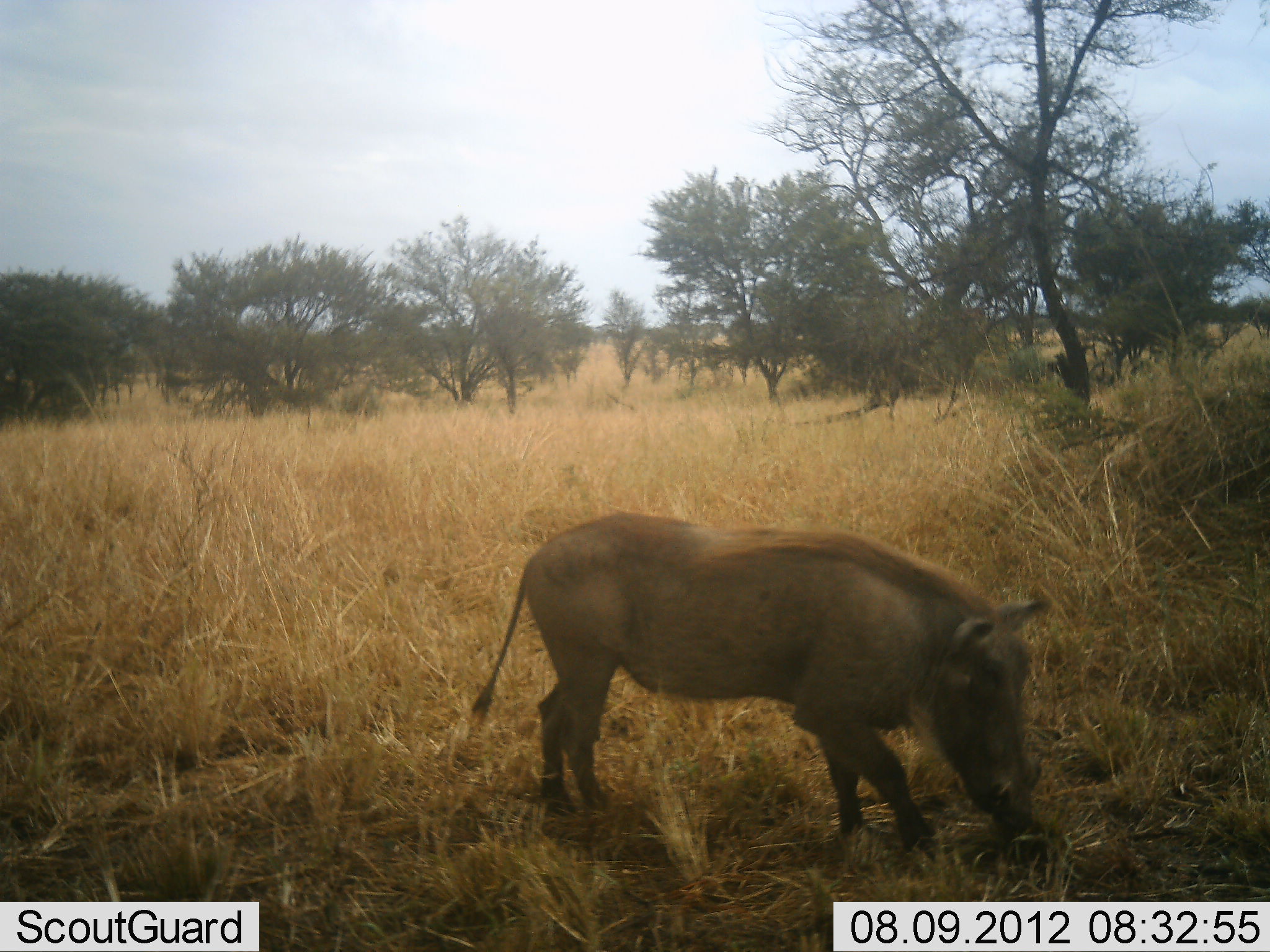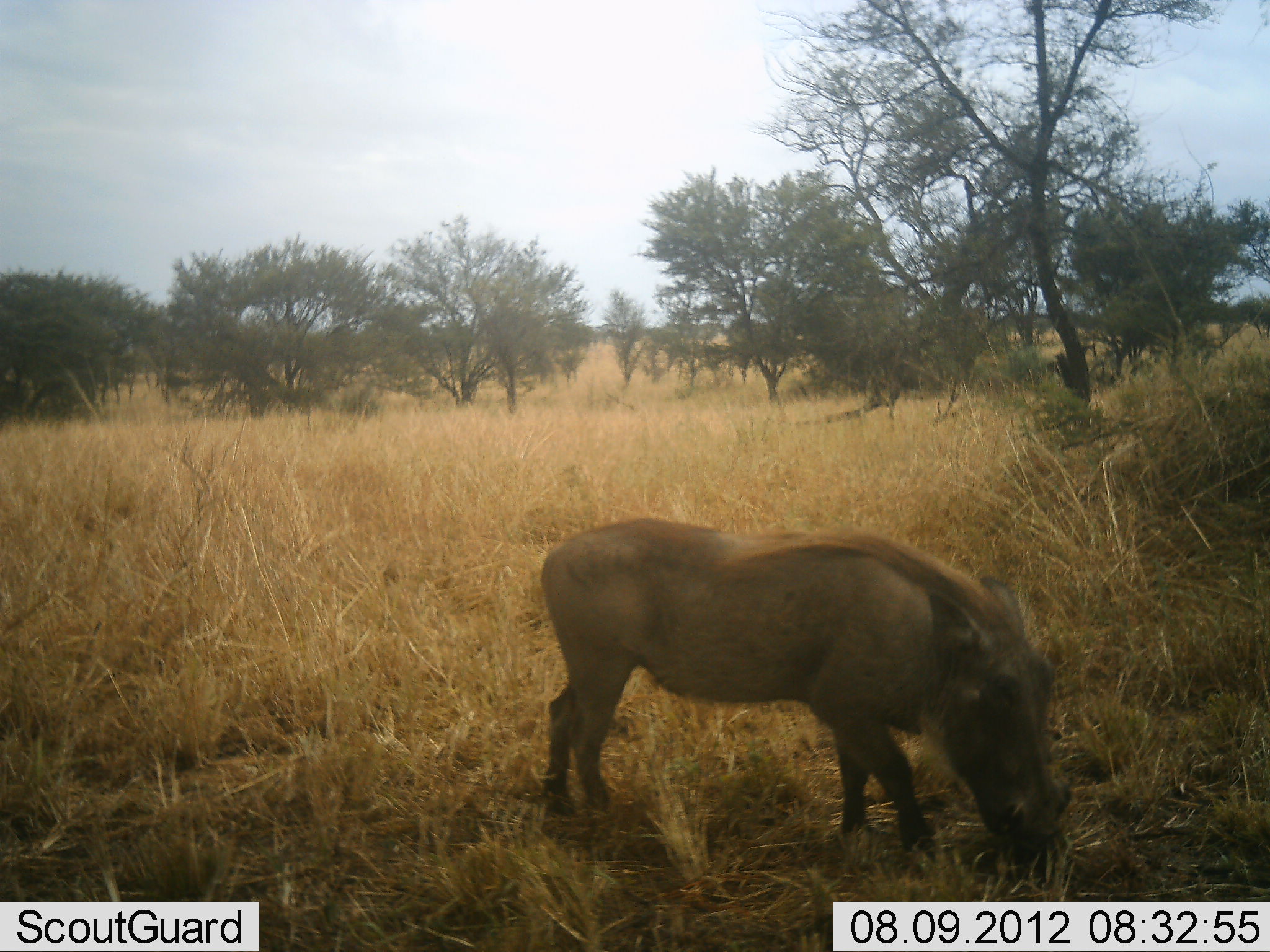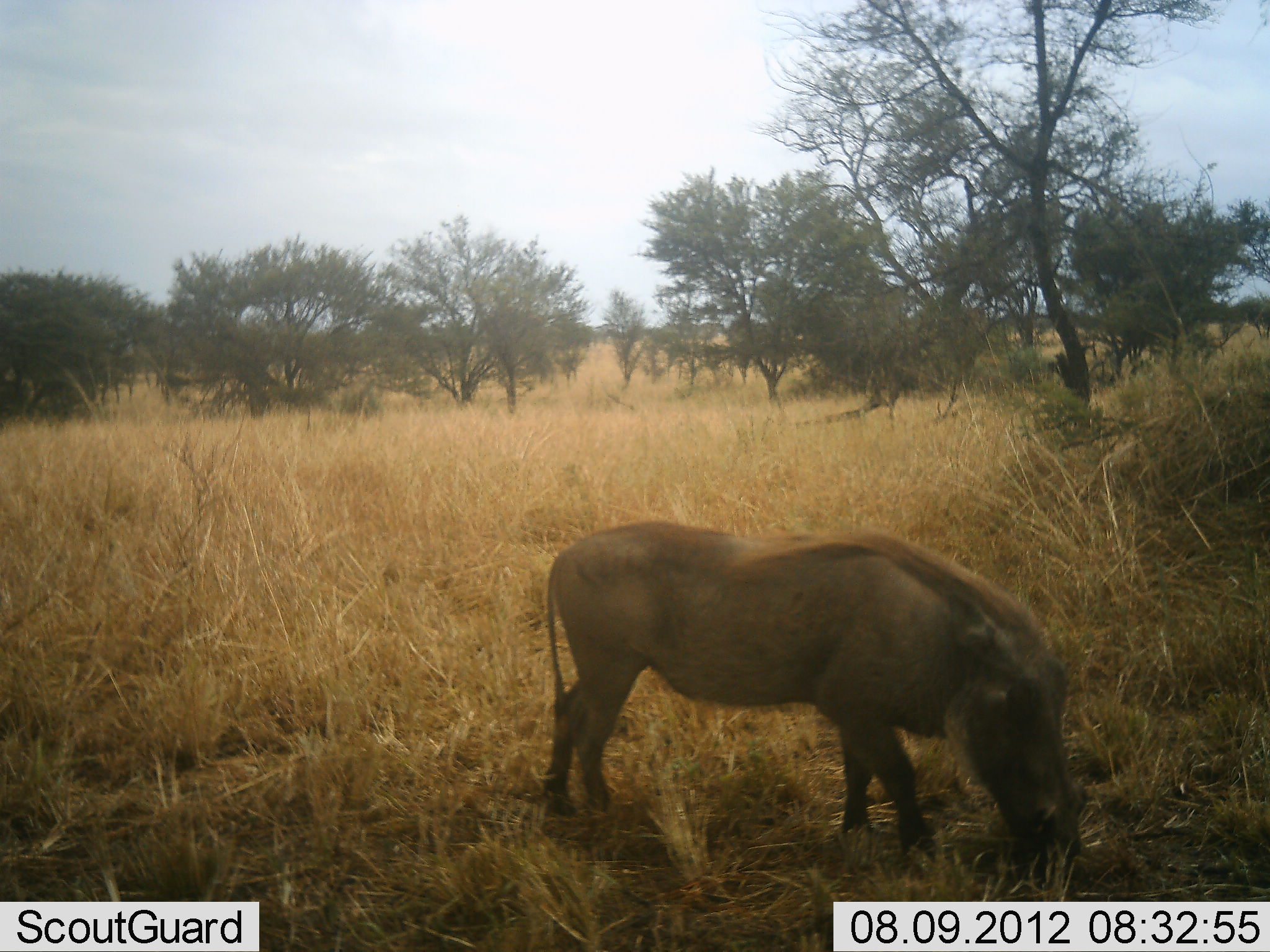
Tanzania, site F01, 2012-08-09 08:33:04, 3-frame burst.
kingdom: Animalia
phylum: Chordata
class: Mammalia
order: Artiodactyla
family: Suidae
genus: Phacochoerus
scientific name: Phacochoerus africanus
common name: warthog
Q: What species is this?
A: Warthog (Phacochoerus africanus).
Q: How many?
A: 1.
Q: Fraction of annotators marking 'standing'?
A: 20%.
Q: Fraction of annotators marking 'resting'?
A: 0%.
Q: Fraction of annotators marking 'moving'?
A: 10%.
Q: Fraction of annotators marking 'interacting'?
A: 0%.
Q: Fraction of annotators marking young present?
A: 0%.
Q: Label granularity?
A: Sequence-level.